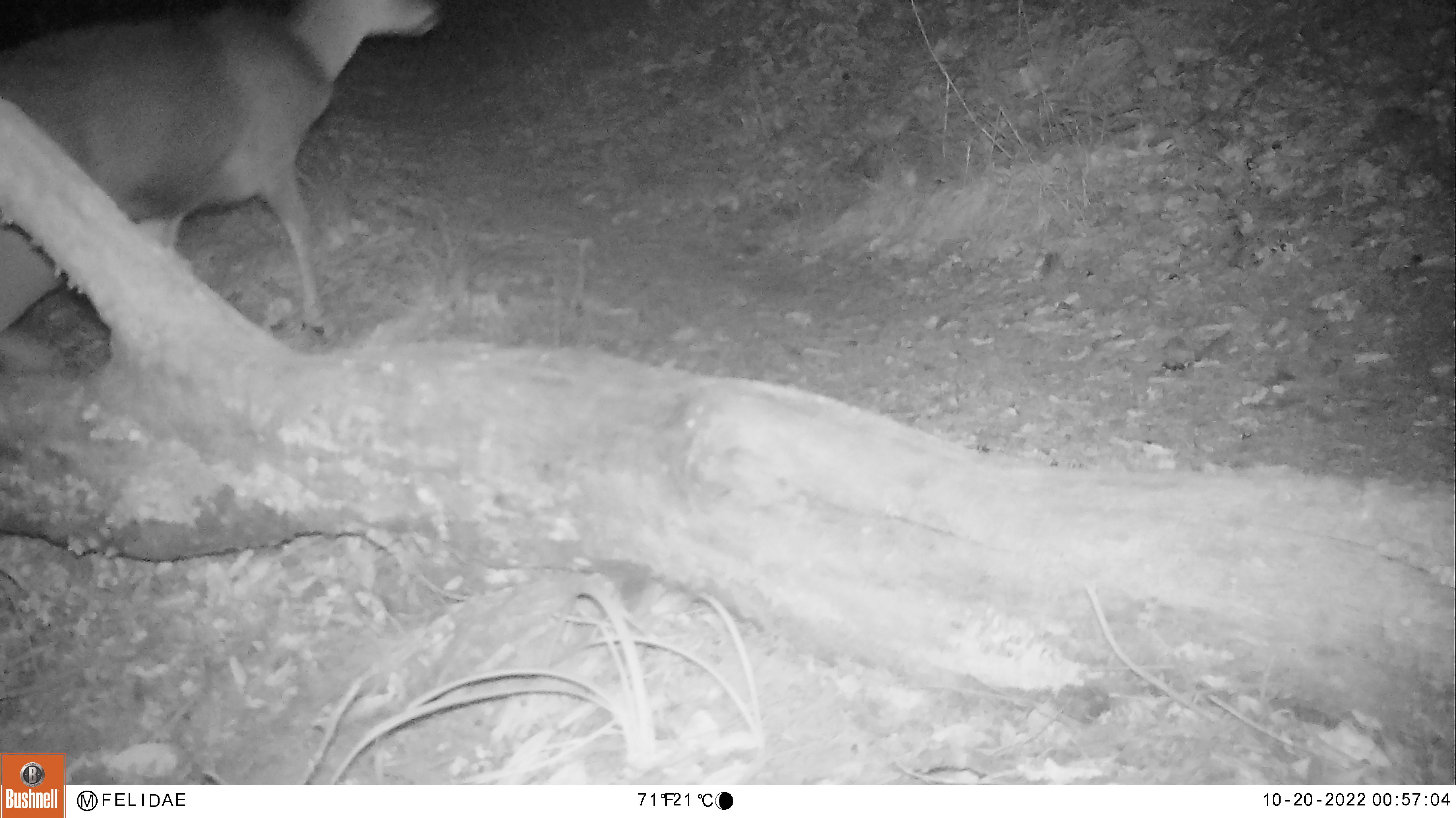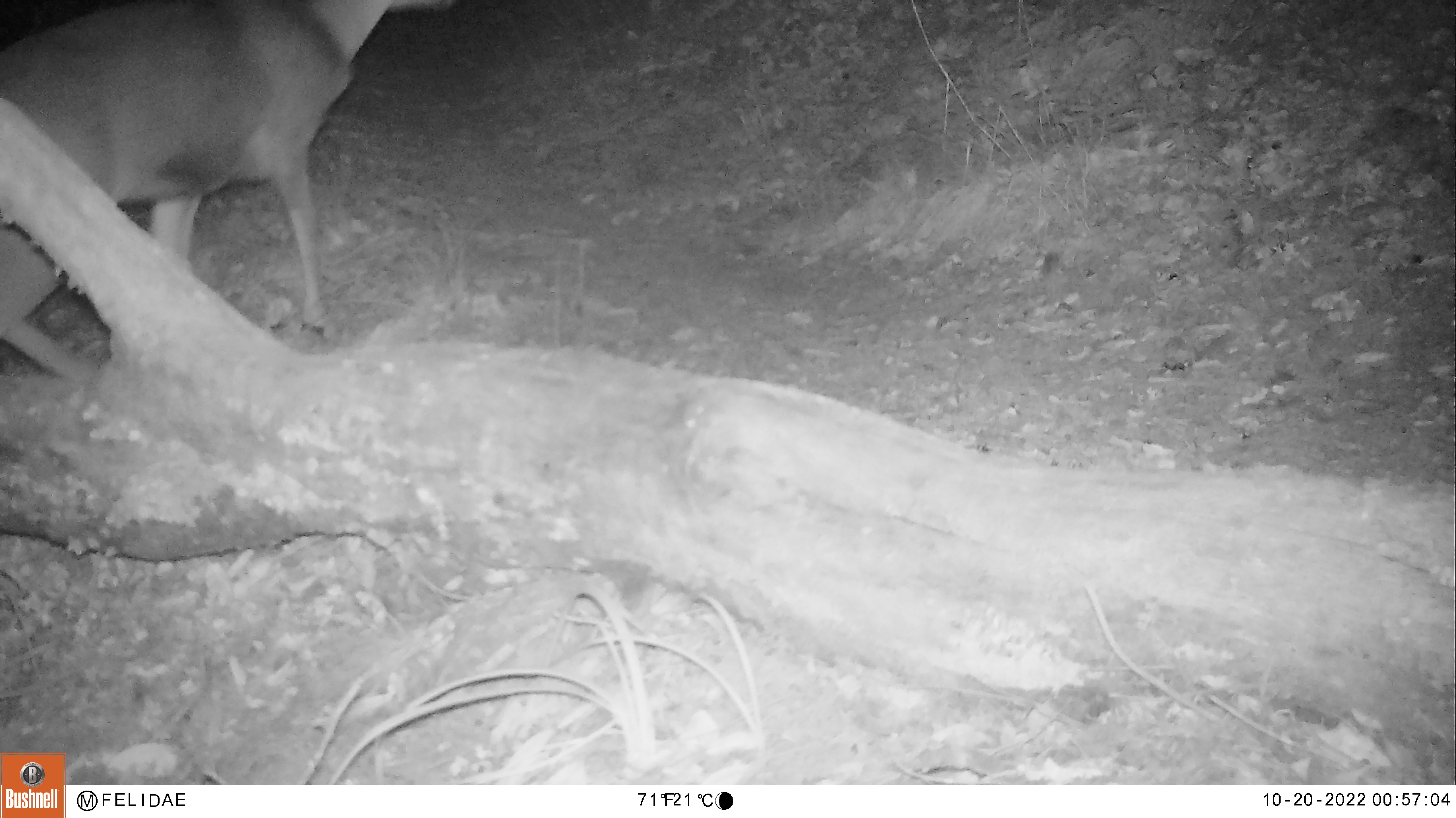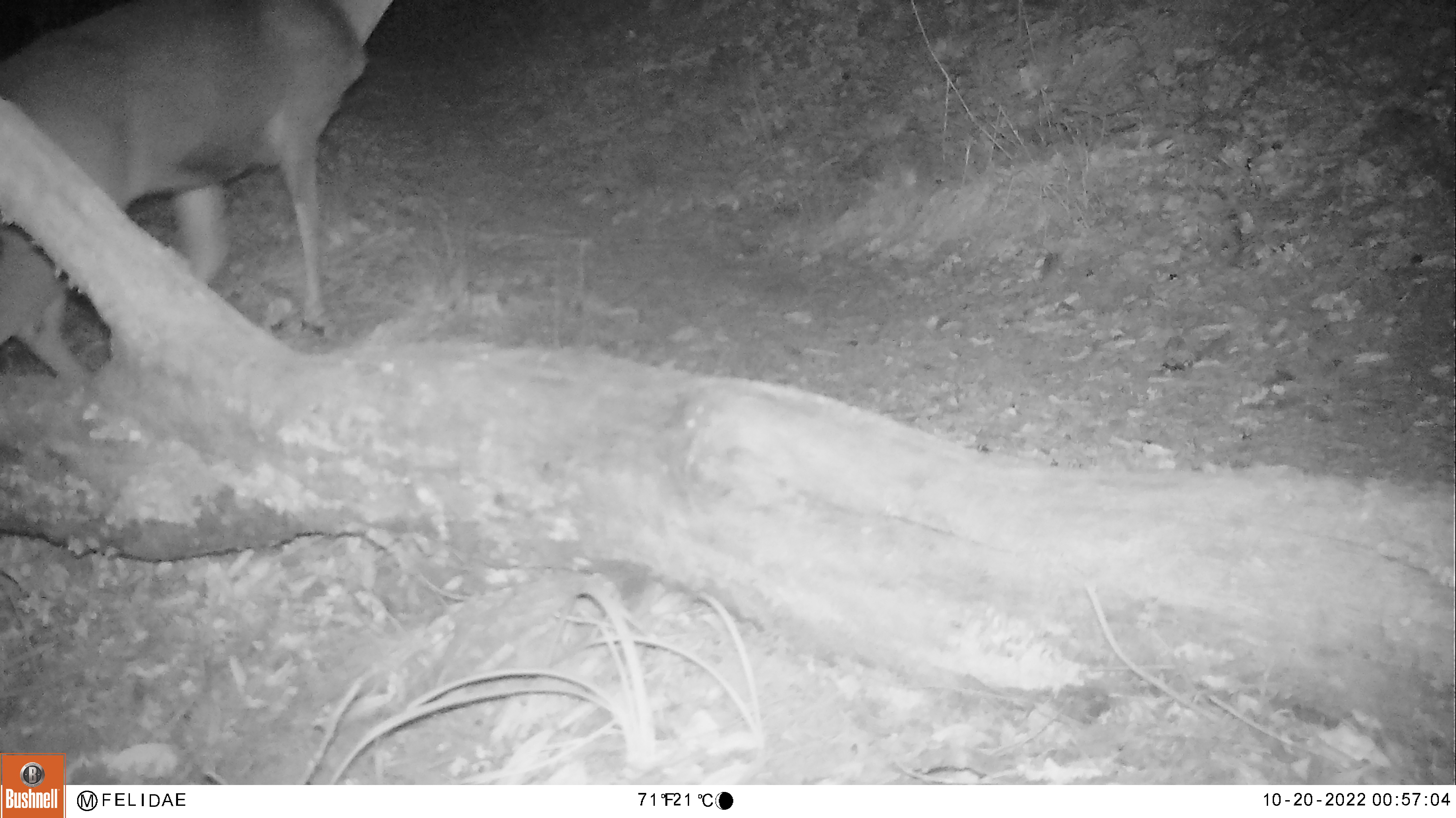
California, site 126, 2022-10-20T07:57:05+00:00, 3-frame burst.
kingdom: Animalia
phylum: Chordata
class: Mammalia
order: Artiodactyla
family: Cervidae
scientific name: Cervidae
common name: elk or deer